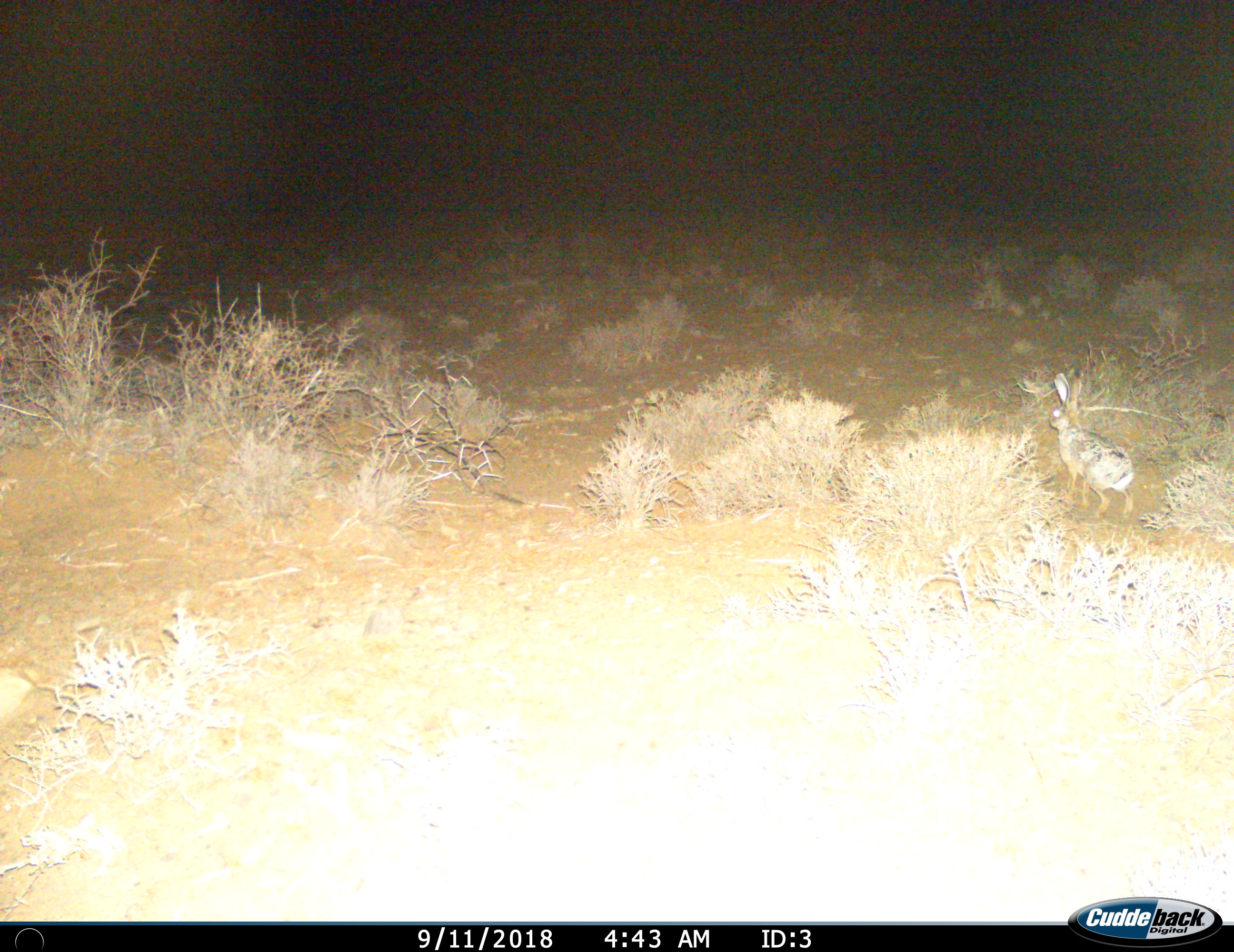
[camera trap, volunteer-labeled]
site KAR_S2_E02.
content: unidentified animal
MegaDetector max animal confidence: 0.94